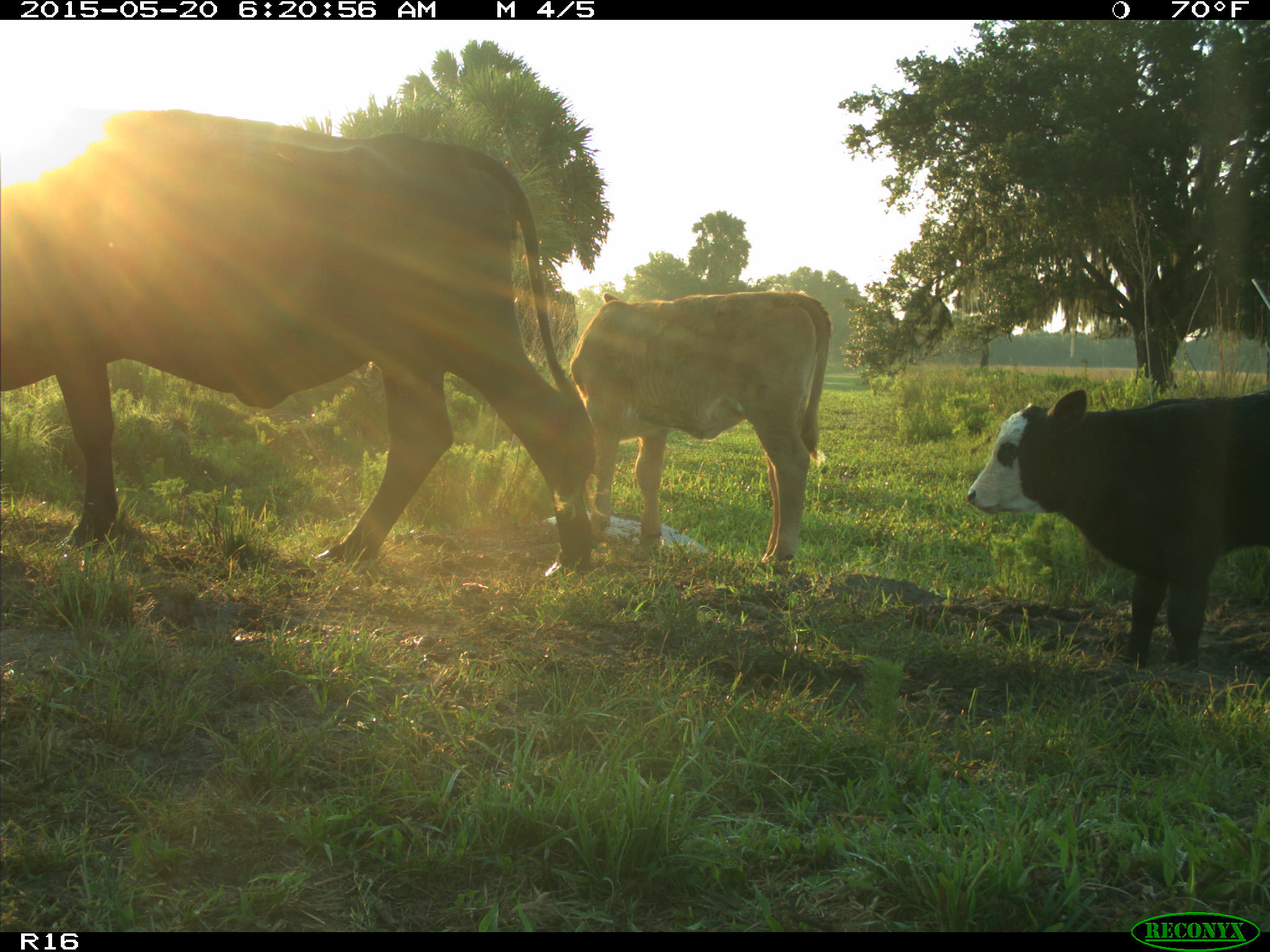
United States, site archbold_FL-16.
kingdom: Animalia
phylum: Chordata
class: Mammalia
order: Artiodactyla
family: Bovidae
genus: Bos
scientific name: Bos taurus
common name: domestic cow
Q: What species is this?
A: Bos taurus (domestic cow).